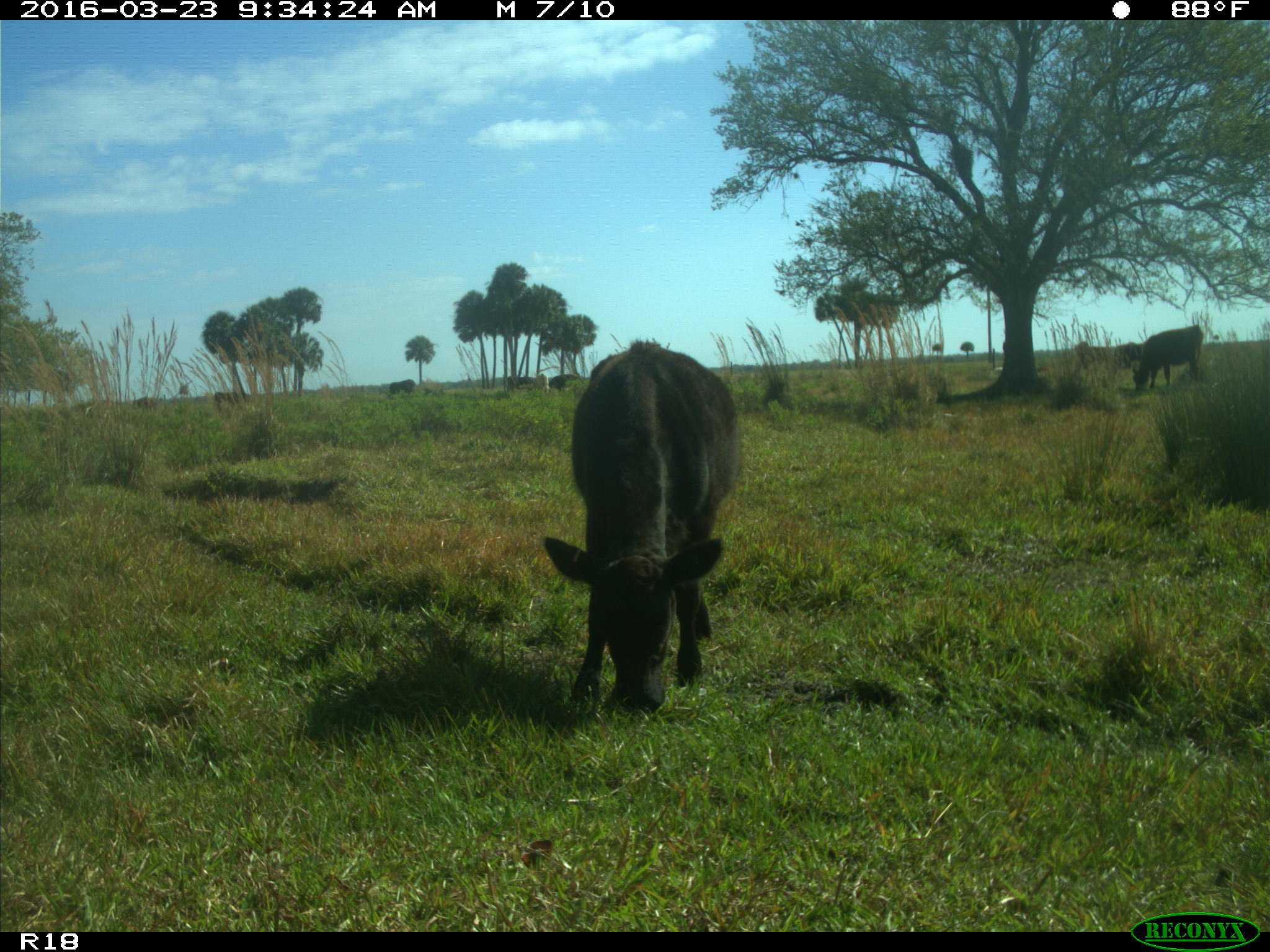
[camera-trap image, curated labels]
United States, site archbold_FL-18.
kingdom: Animalia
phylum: Chordata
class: Mammalia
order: Artiodactyla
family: Bovidae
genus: Bos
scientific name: Bos taurus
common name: domestic cow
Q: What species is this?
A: Bos taurus (domestic cow).